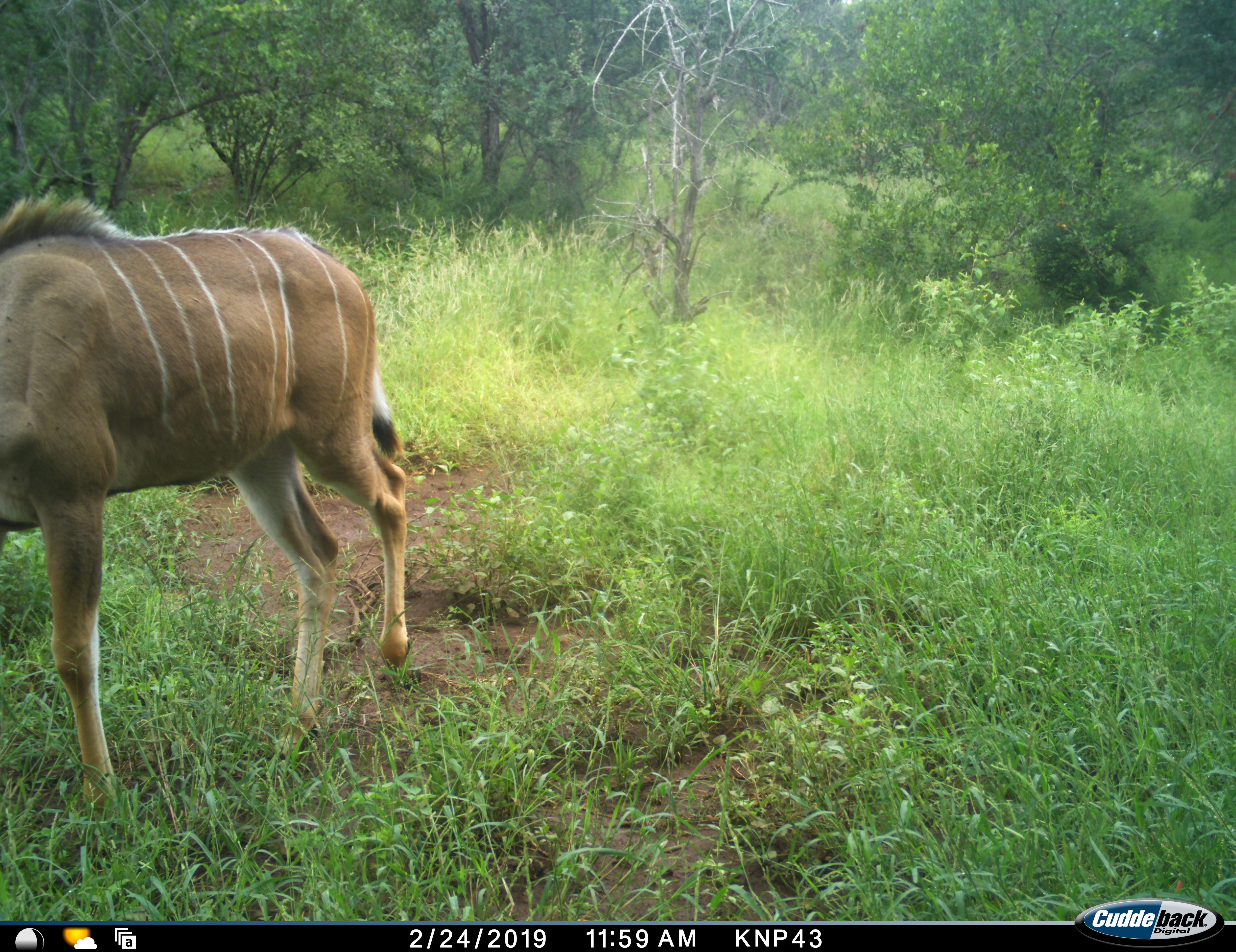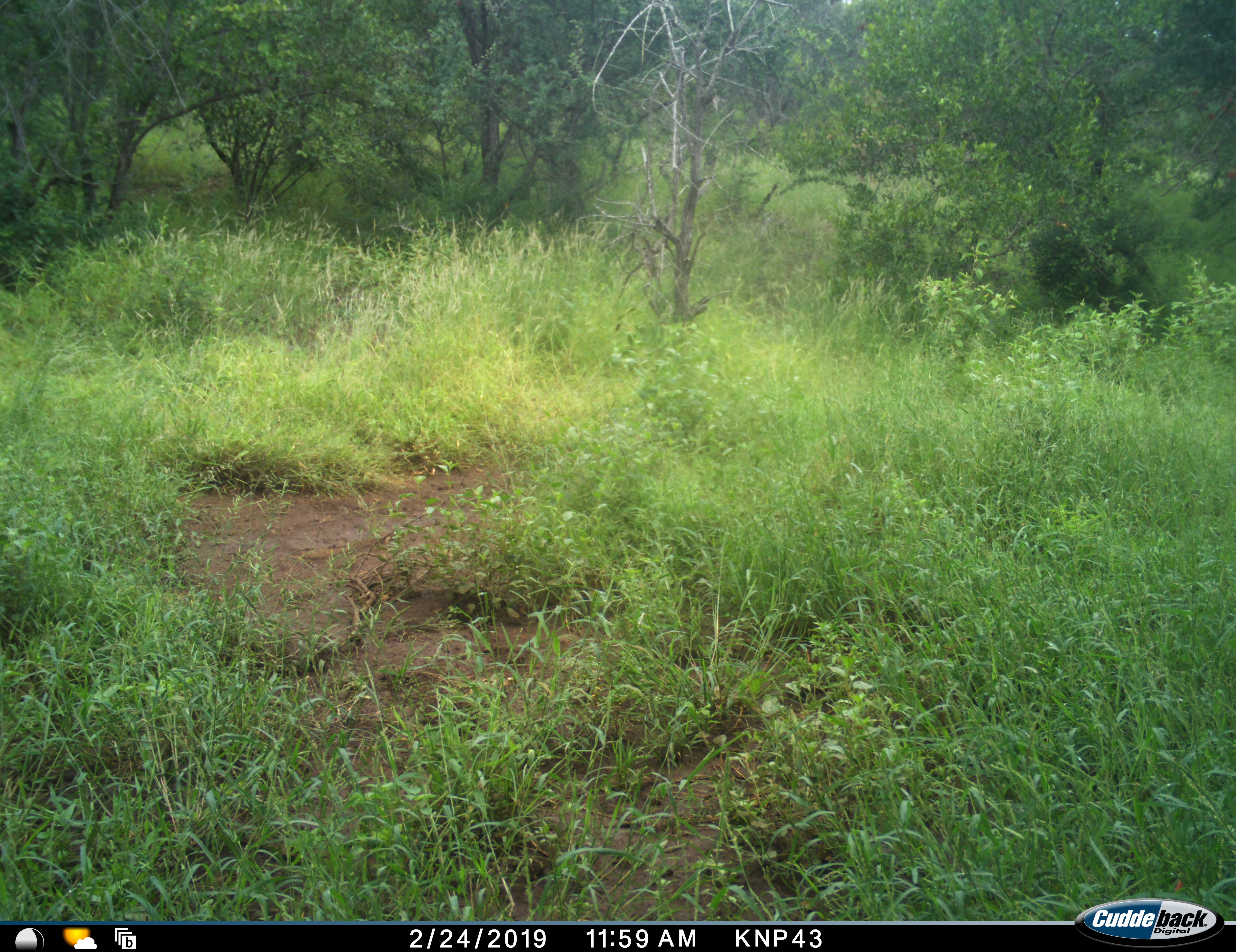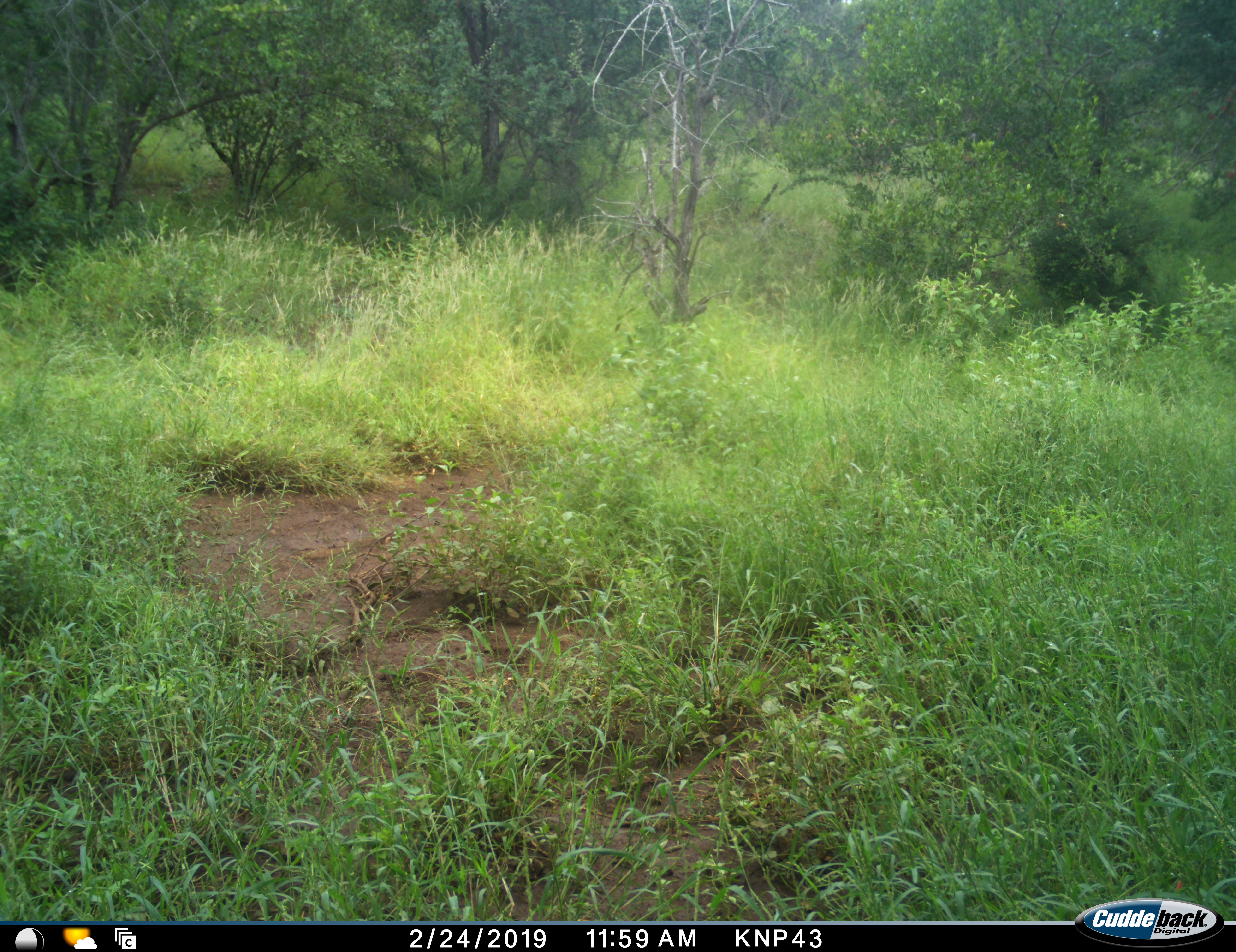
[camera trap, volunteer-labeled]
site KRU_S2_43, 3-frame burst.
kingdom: Animalia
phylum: Chordata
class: Mammalia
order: Artiodactyla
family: Bovidae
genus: Tragelaphus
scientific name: Tragelaphus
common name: kudu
Kudu (Tragelaphus), count 1. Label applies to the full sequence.